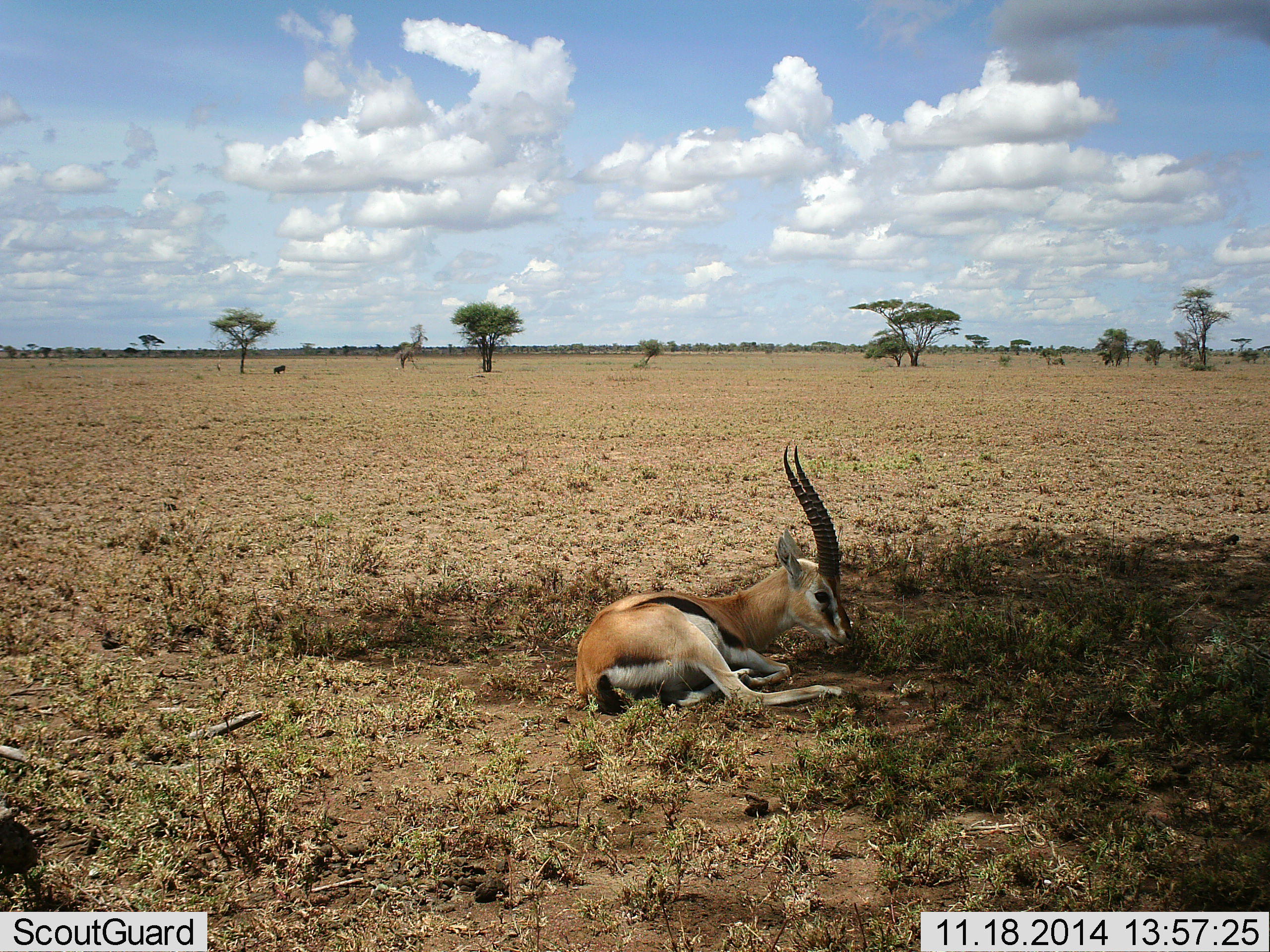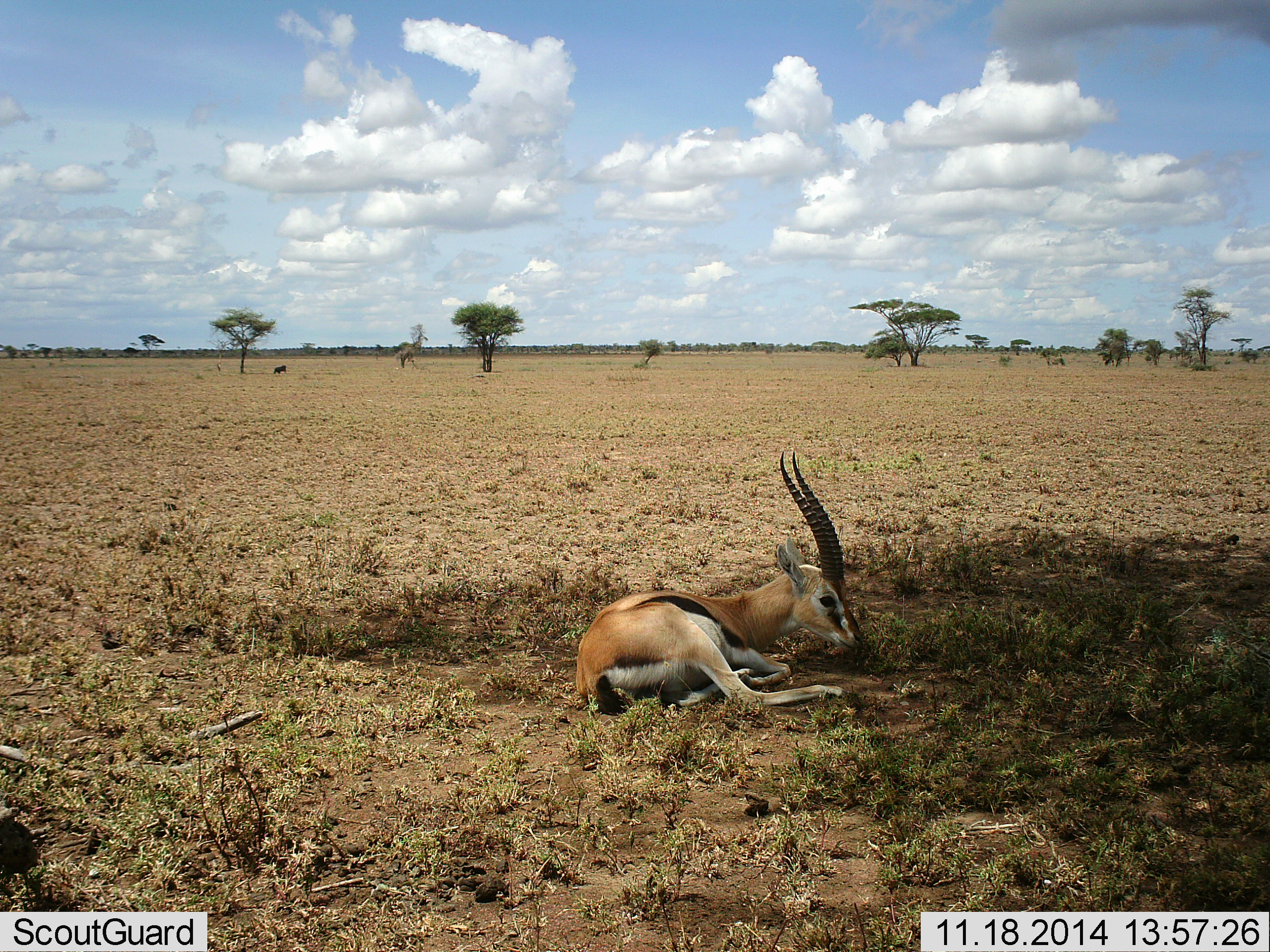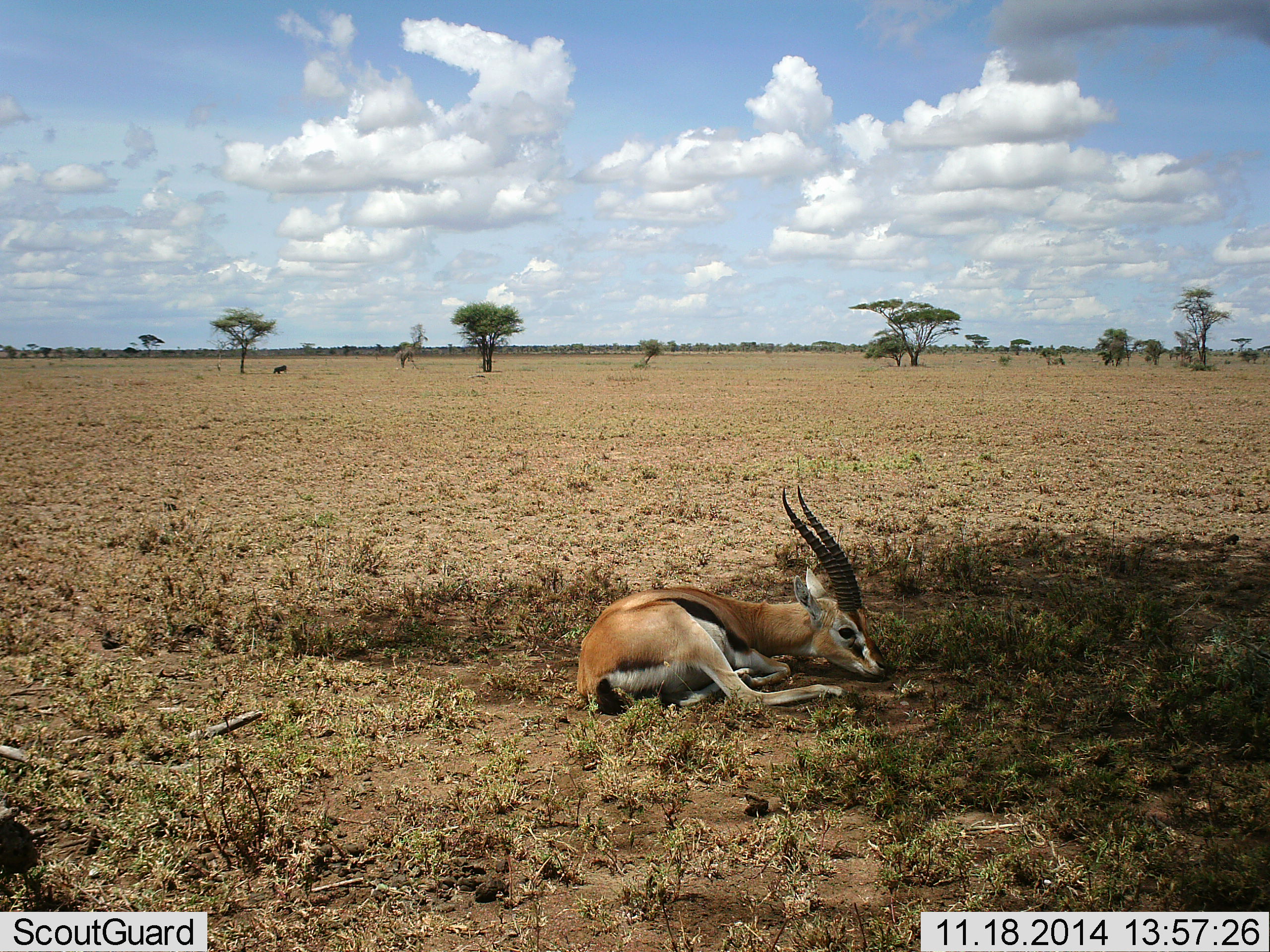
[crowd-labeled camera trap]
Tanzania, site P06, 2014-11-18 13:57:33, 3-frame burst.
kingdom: Animalia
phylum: Chordata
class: Mammalia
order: Artiodactyla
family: Bovidae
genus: Eudorcas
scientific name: Eudorcas thomsonii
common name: thomson's gazelle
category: gazellethomsons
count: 1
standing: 0%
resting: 100%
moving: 0%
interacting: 0%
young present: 0%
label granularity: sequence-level